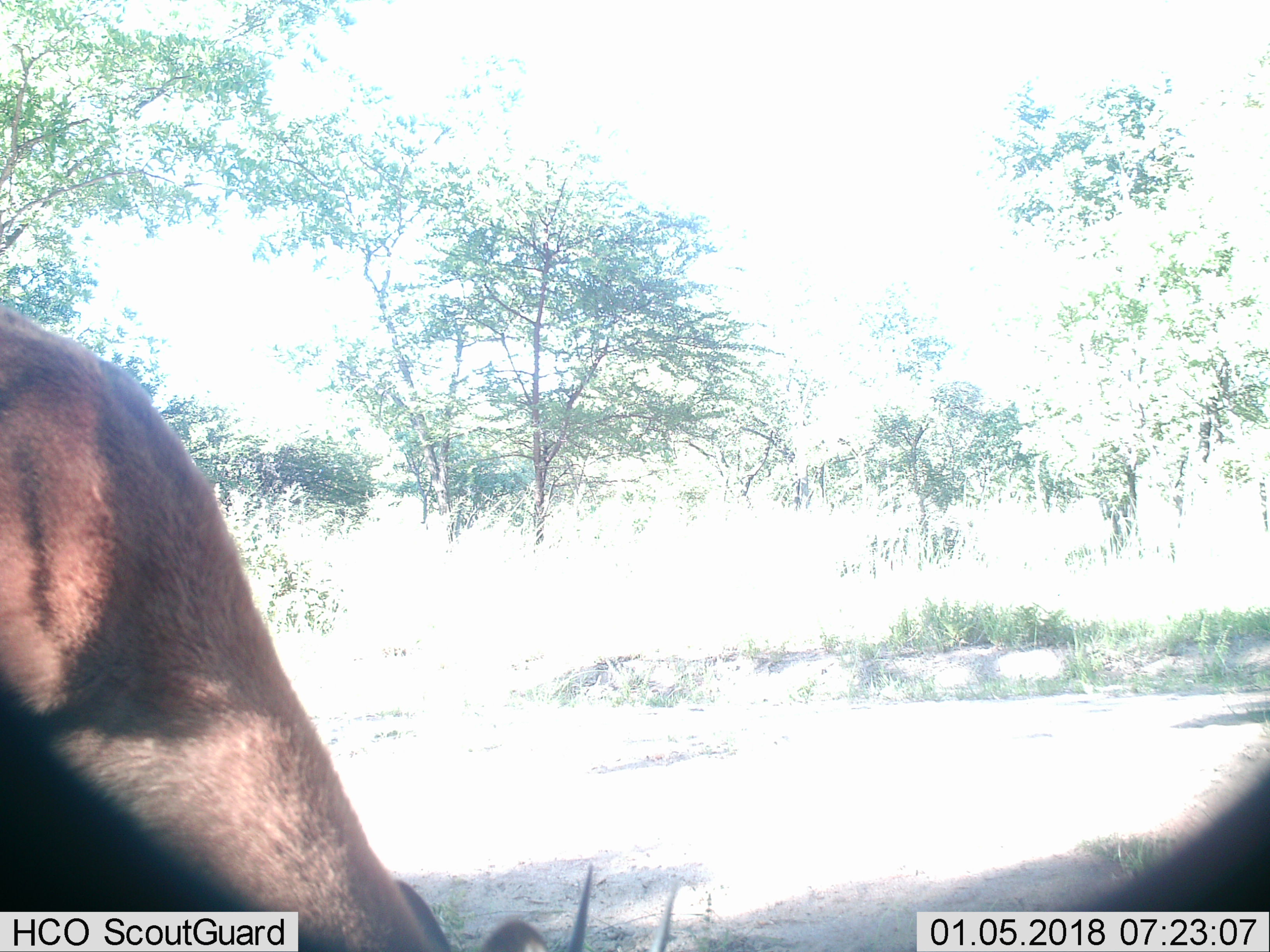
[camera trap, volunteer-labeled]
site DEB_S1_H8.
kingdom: Animalia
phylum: Chordata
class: Mammalia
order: Artiodactyla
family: Bovidae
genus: Aepyceros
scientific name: Aepyceros melampus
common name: impala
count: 1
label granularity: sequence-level